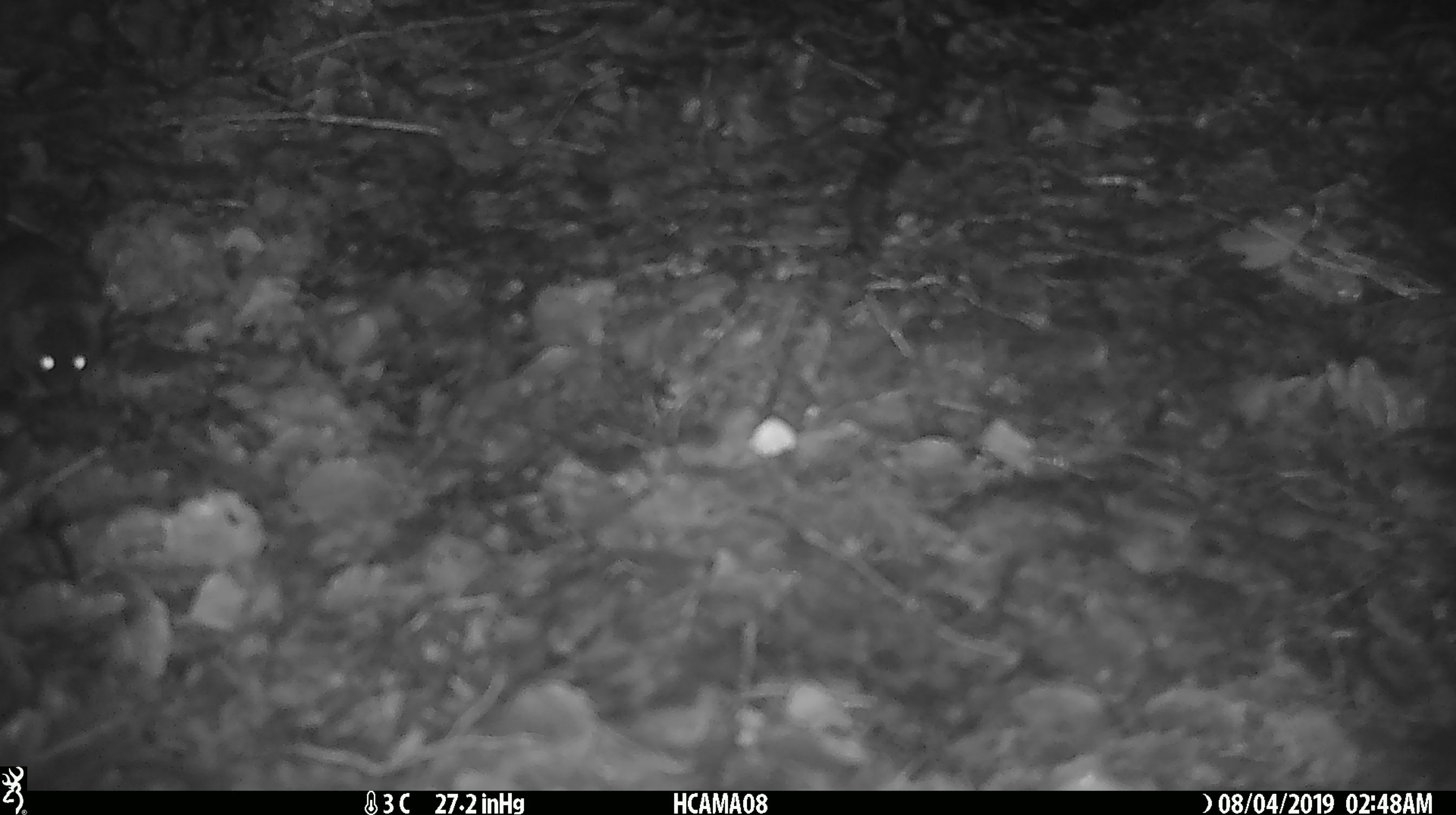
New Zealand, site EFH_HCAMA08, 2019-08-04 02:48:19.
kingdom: Animalia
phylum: Chordata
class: Mammalia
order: Rodentia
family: Muridae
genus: Mus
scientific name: Mus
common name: mouse